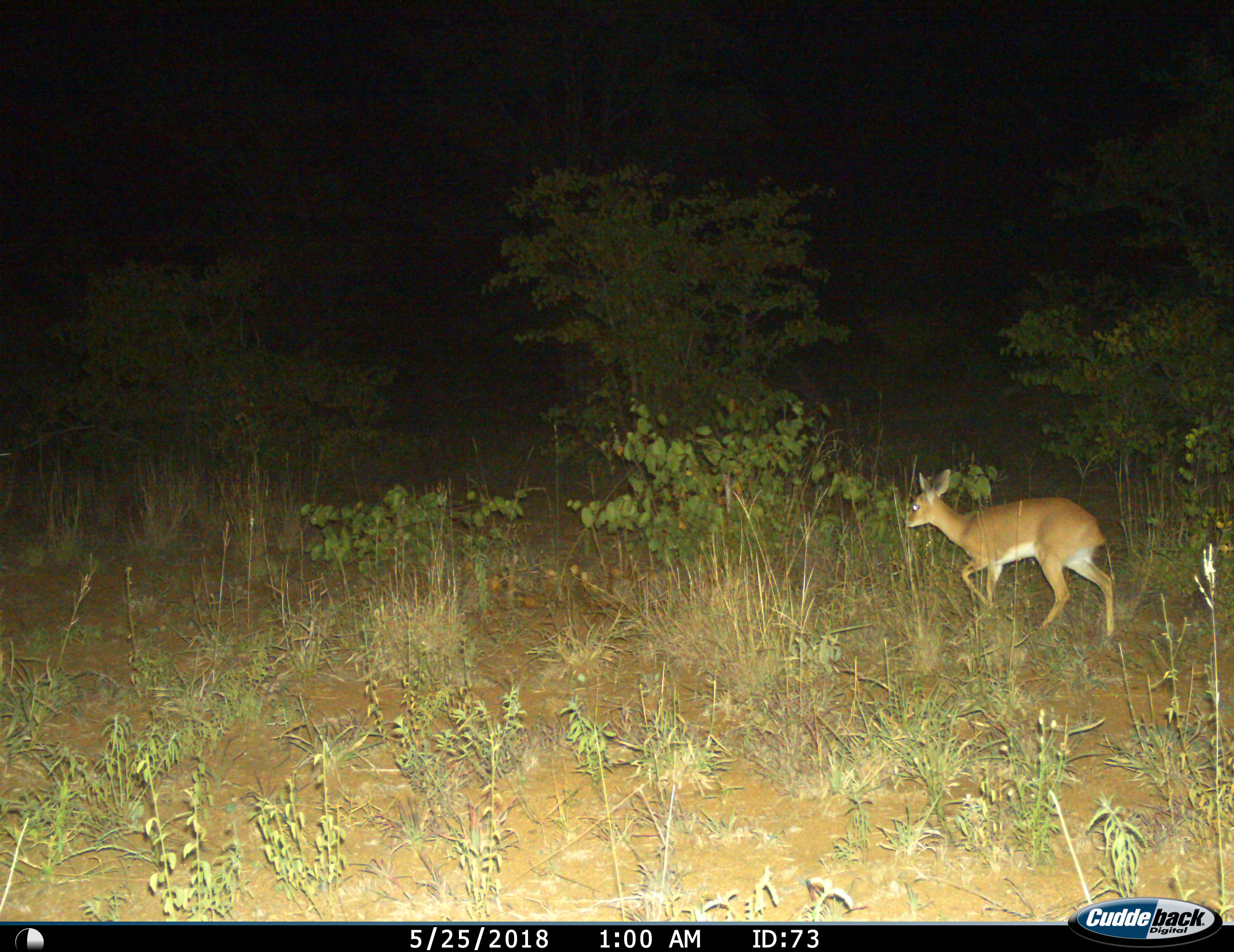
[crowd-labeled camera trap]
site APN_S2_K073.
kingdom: Animalia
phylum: Chordata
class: Mammalia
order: Artiodactyla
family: Bovidae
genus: Raphicerus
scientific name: Raphicerus campestris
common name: steenbok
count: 1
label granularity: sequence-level